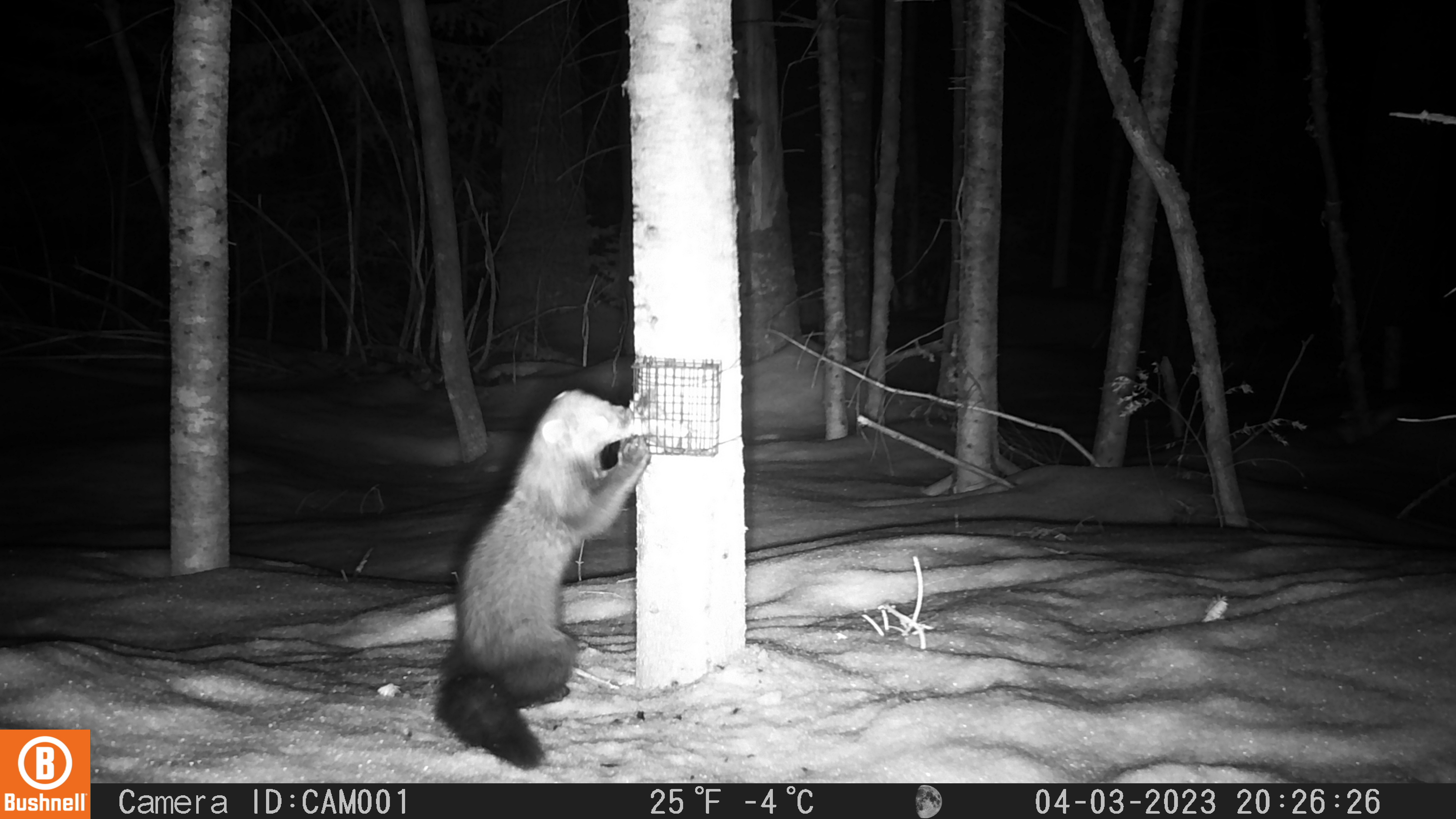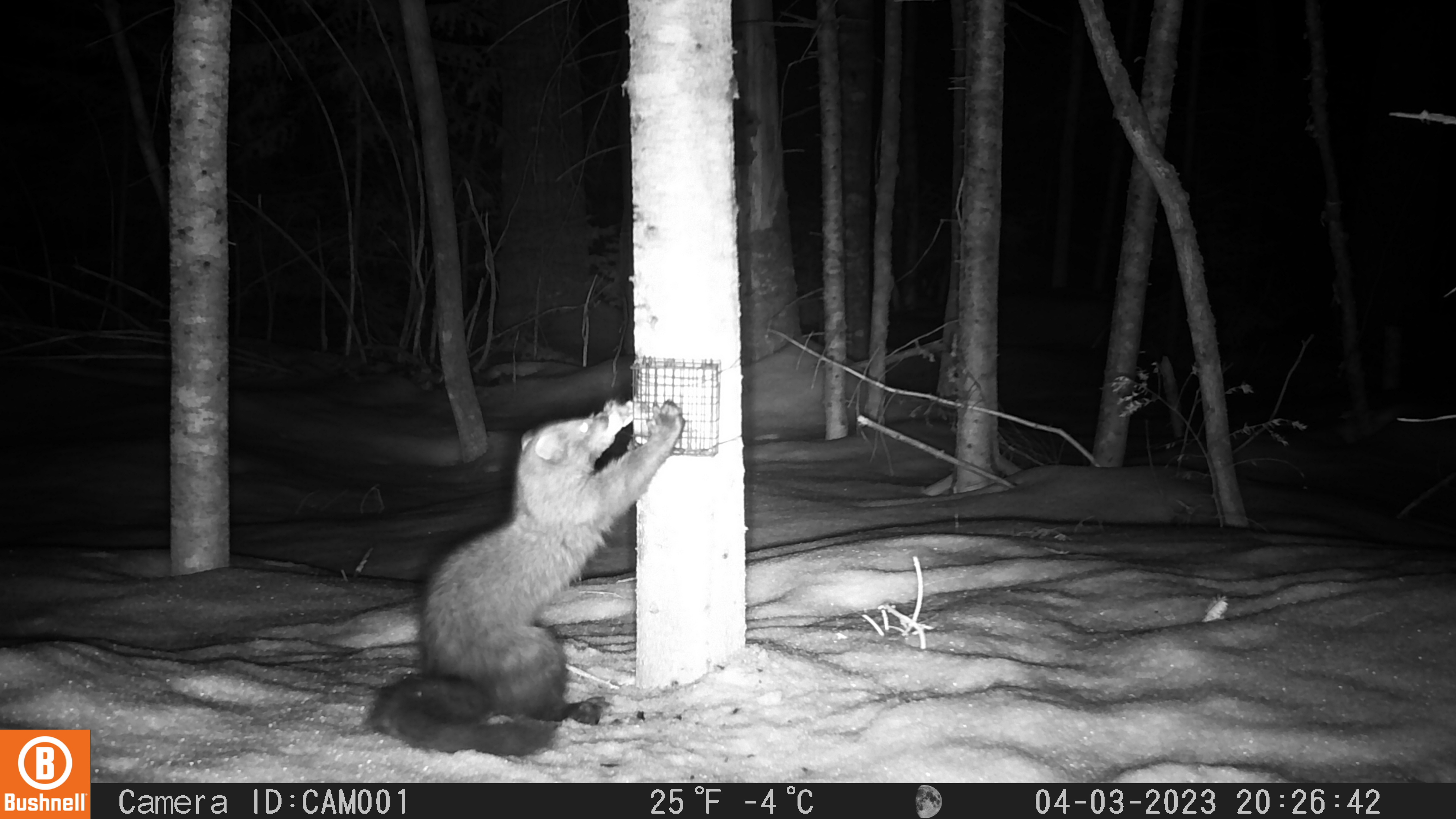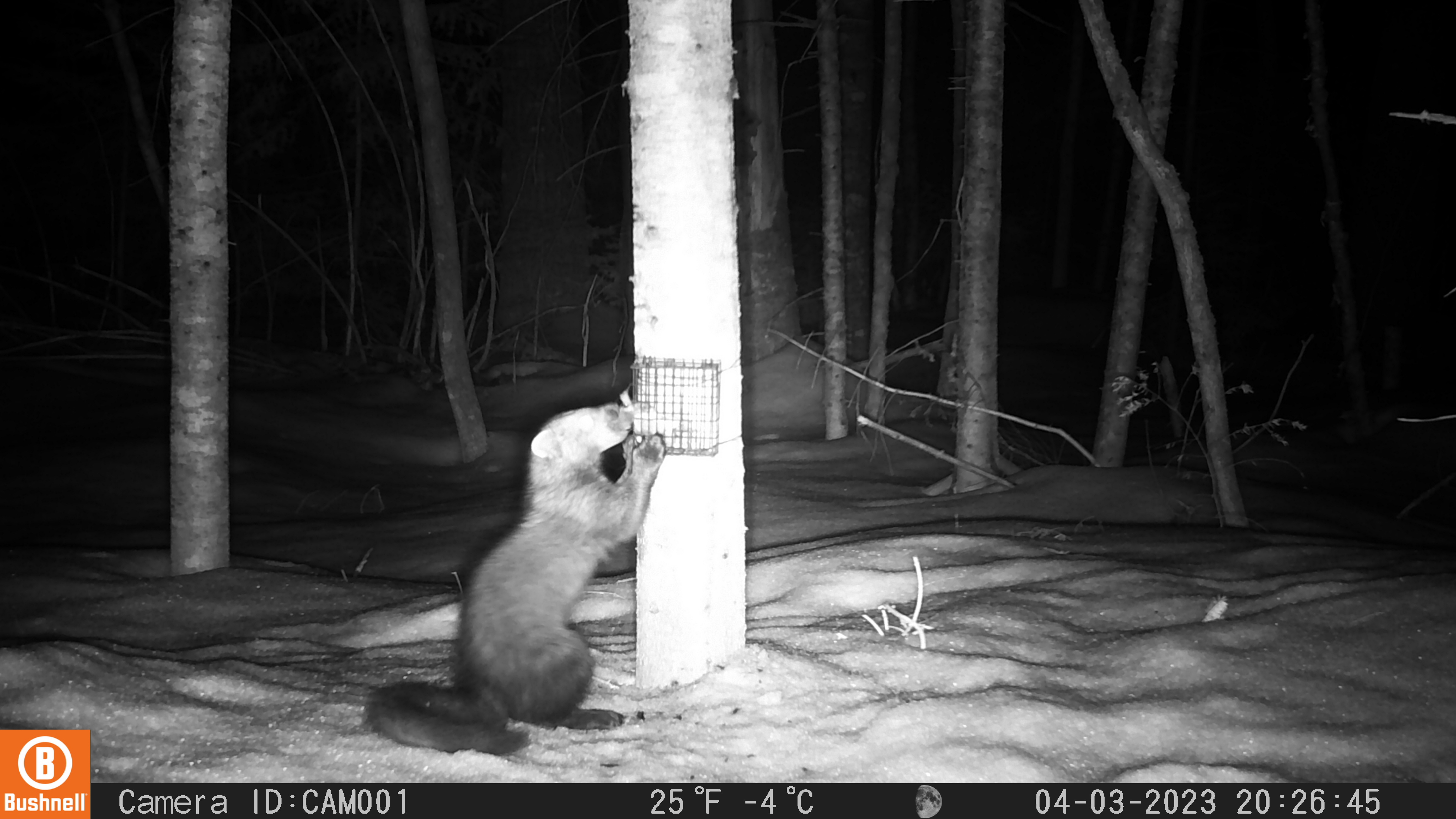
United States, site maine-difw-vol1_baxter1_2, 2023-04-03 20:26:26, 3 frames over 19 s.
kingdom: Animalia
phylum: Chordata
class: Mammalia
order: Carnivora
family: Mustelidae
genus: Pekania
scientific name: Pekania pennanti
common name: fisher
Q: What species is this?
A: Fisher (Pekania pennanti).